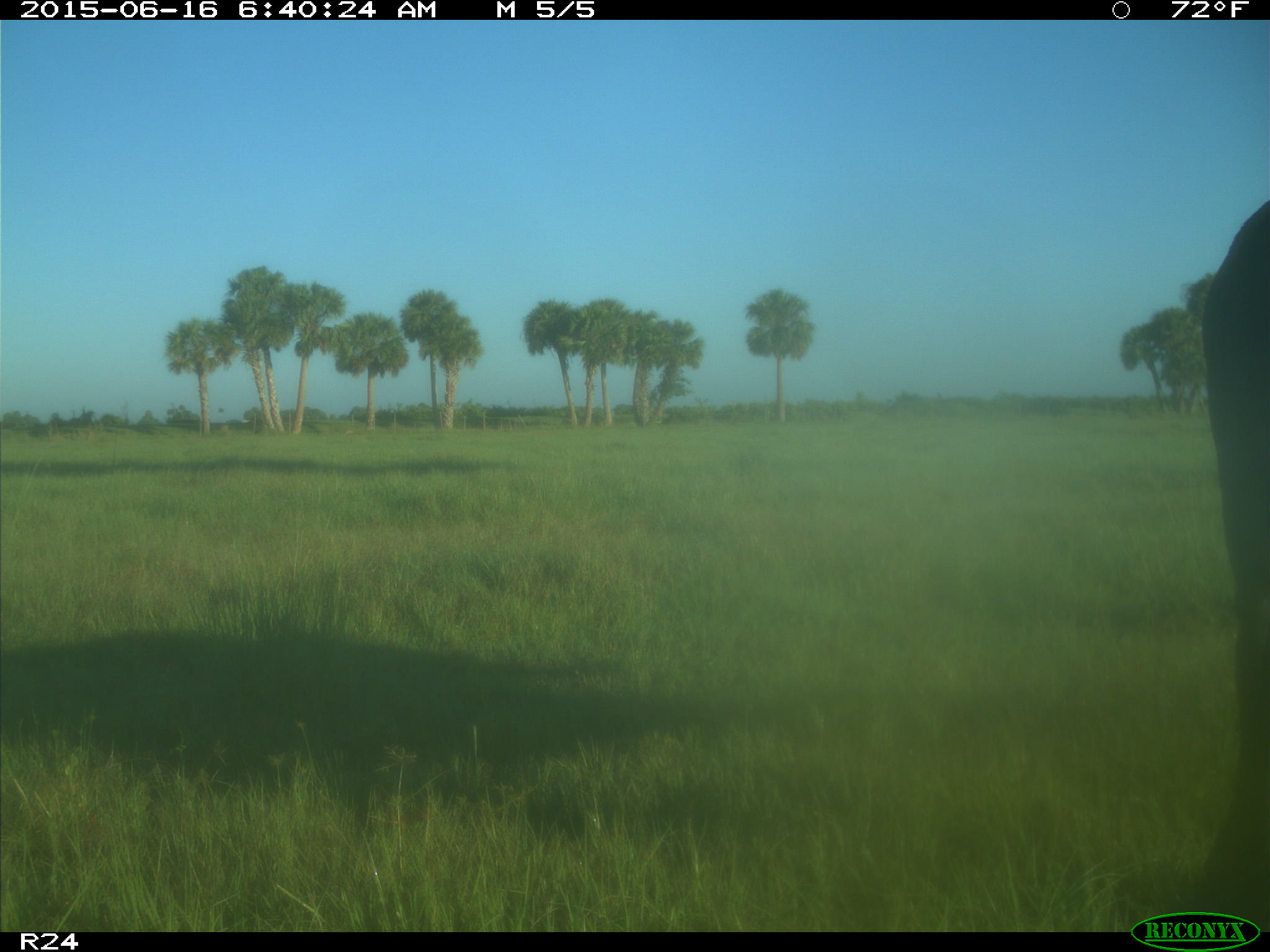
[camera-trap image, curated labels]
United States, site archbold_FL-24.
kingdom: Animalia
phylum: Chordata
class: Mammalia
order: Artiodactyla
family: Bovidae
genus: Bos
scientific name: Bos taurus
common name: domestic cow